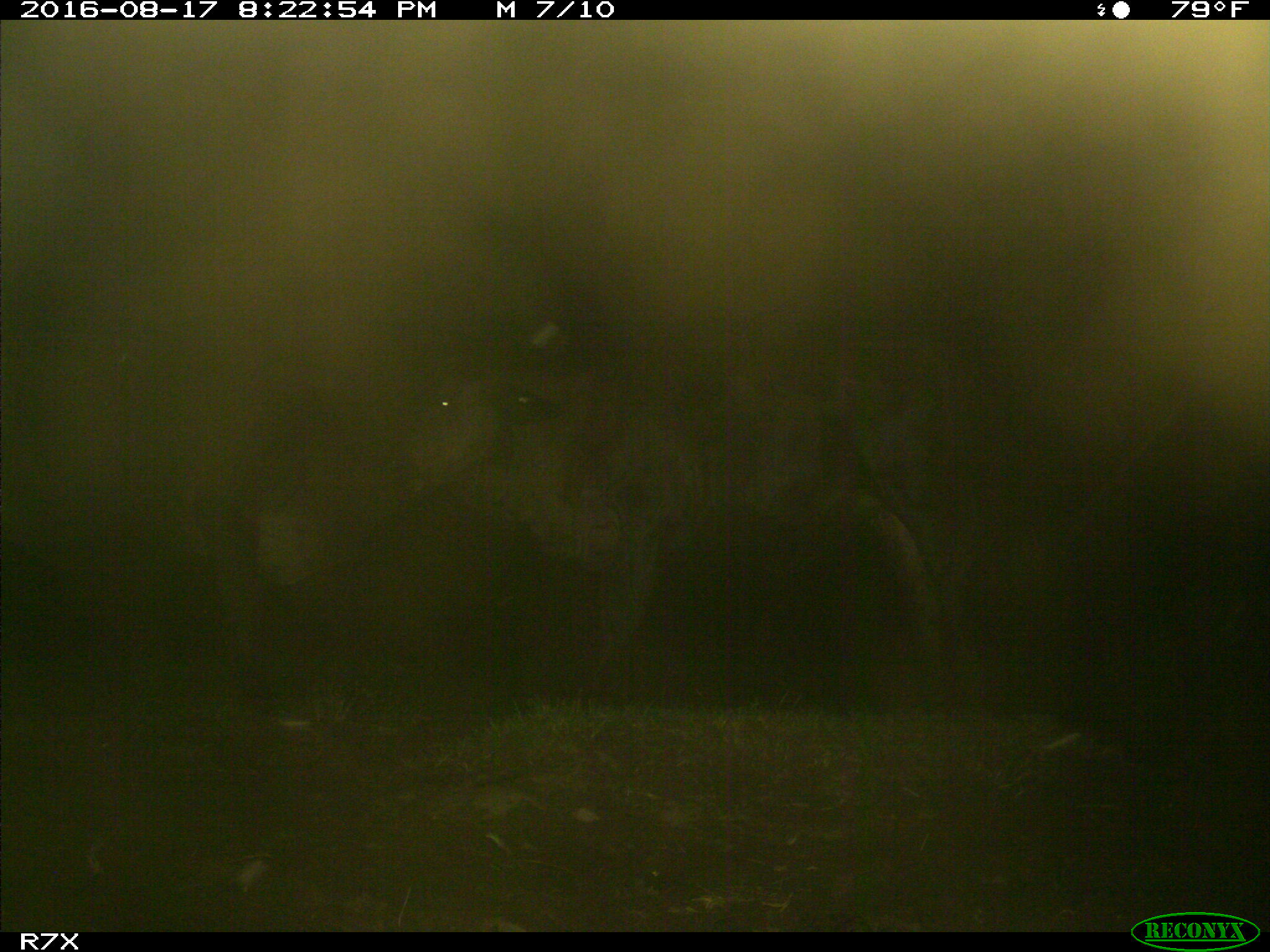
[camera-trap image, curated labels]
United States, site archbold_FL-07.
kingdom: Animalia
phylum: Chordata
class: Mammalia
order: Artiodactyla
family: Bovidae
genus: Bos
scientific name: Bos taurus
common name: domestic cow